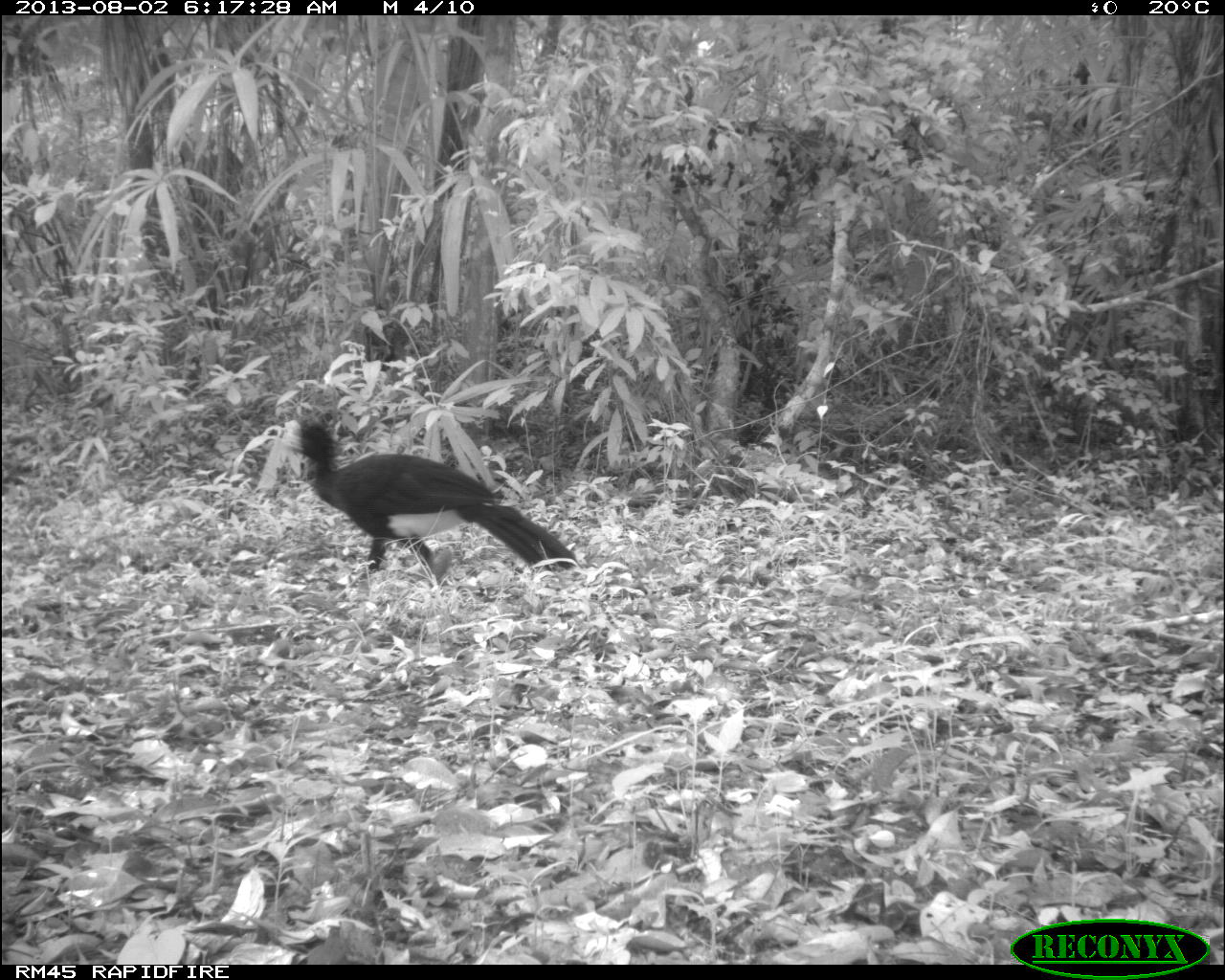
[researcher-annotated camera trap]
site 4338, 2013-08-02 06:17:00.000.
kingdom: Animalia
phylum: Chordata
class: Aves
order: Galliformes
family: Cracidae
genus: Crax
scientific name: Crax rubra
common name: great curassow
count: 1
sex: male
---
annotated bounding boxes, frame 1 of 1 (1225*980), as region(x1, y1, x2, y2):
crax rubra: region(282, 422, 581, 588)